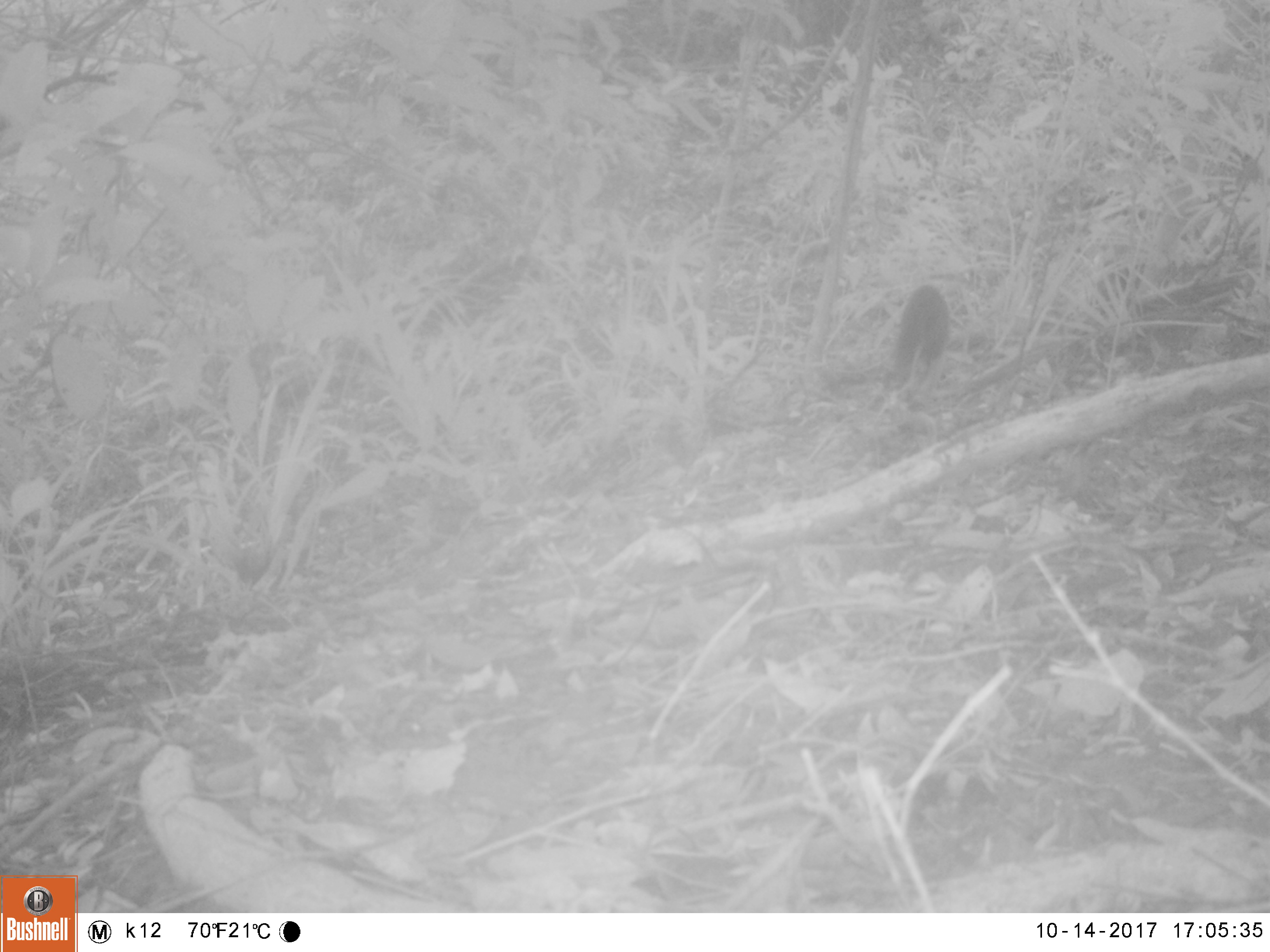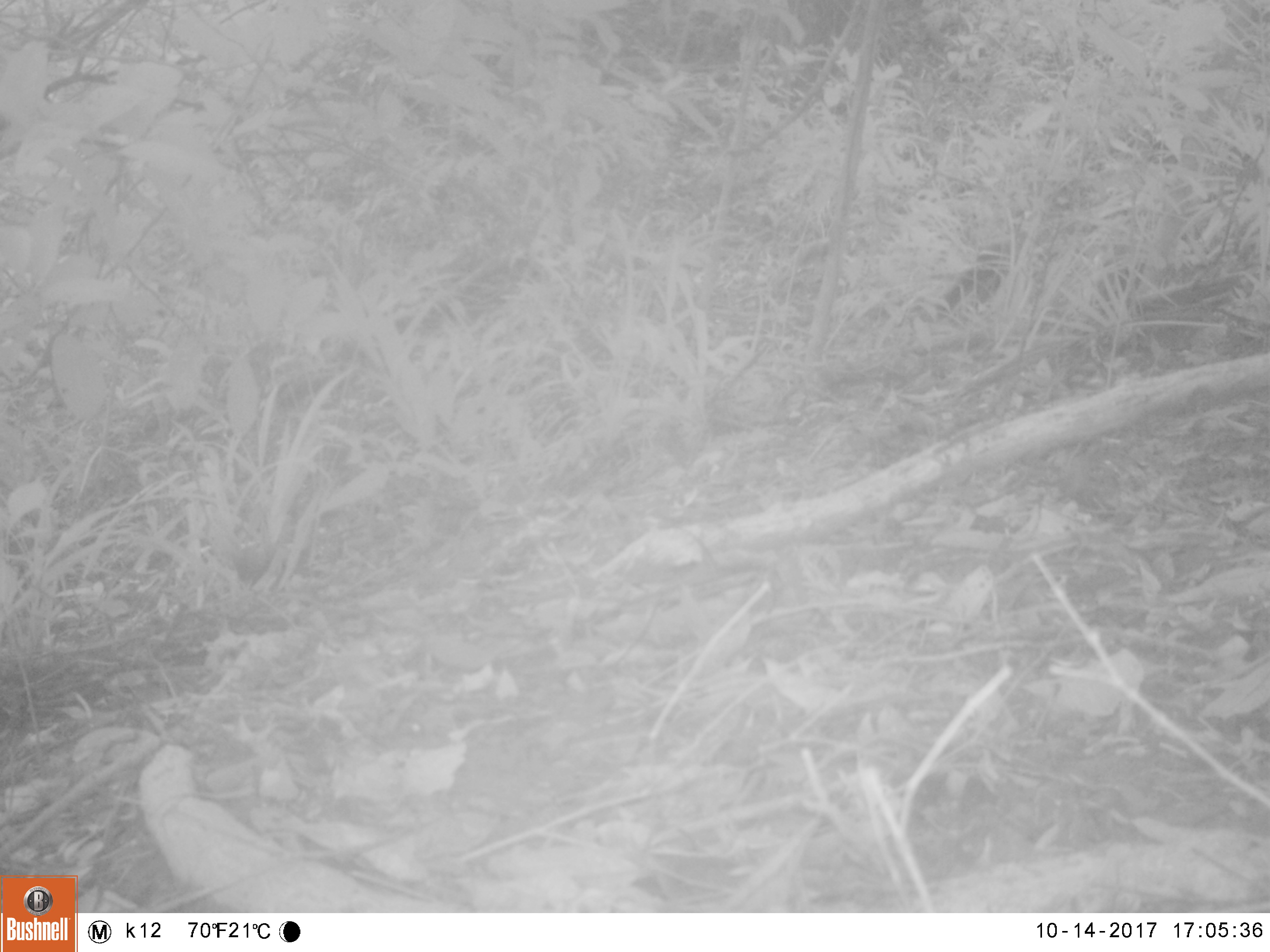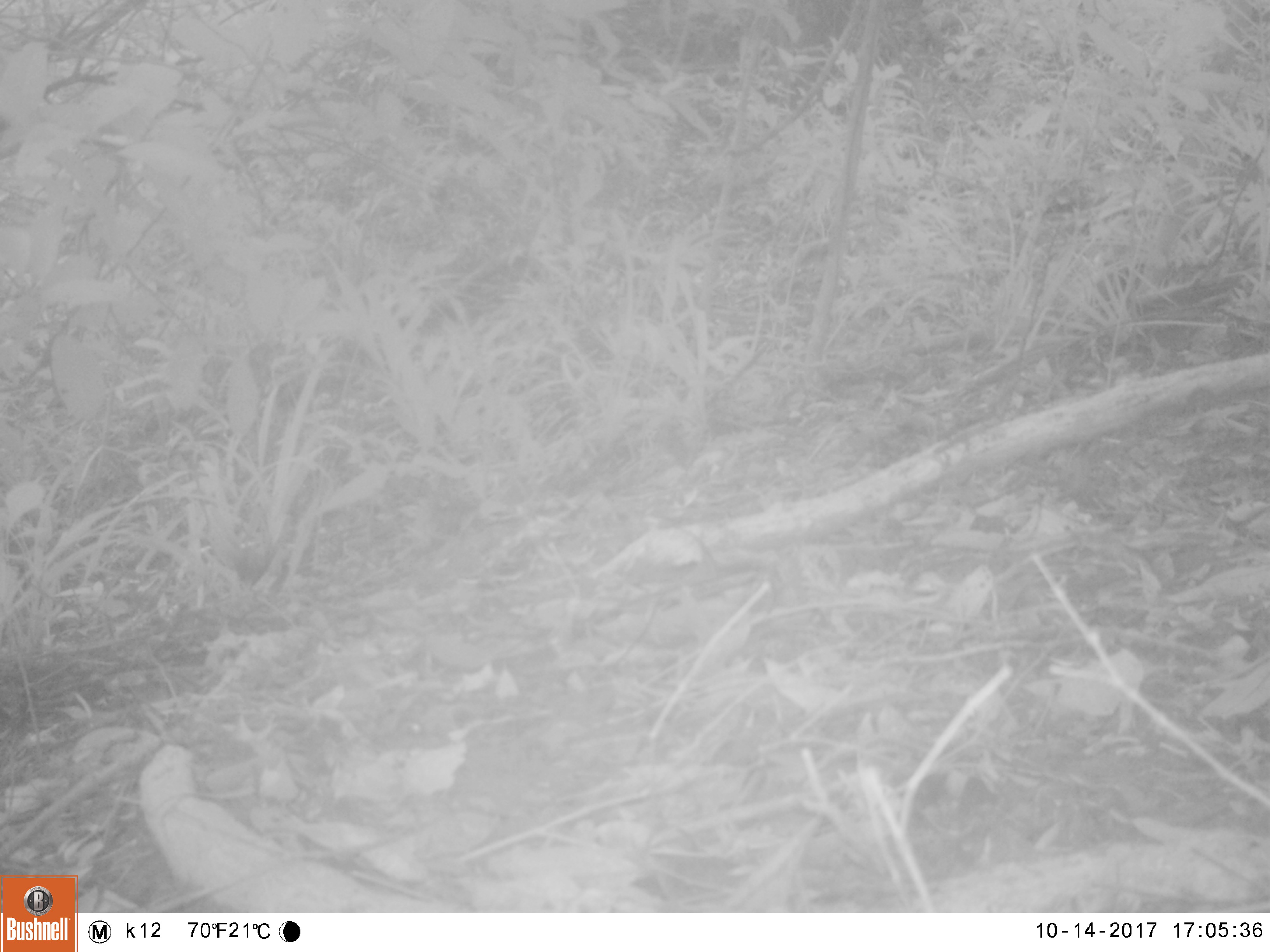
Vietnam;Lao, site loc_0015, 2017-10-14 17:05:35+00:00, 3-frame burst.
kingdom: Animalia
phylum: Chordata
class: Mammalia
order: Carnivora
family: Viverridae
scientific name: Paradoxurinae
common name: palm civet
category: unidentified palm civet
Unidentified palm civet (palm civet) (Paradoxurinae). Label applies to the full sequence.